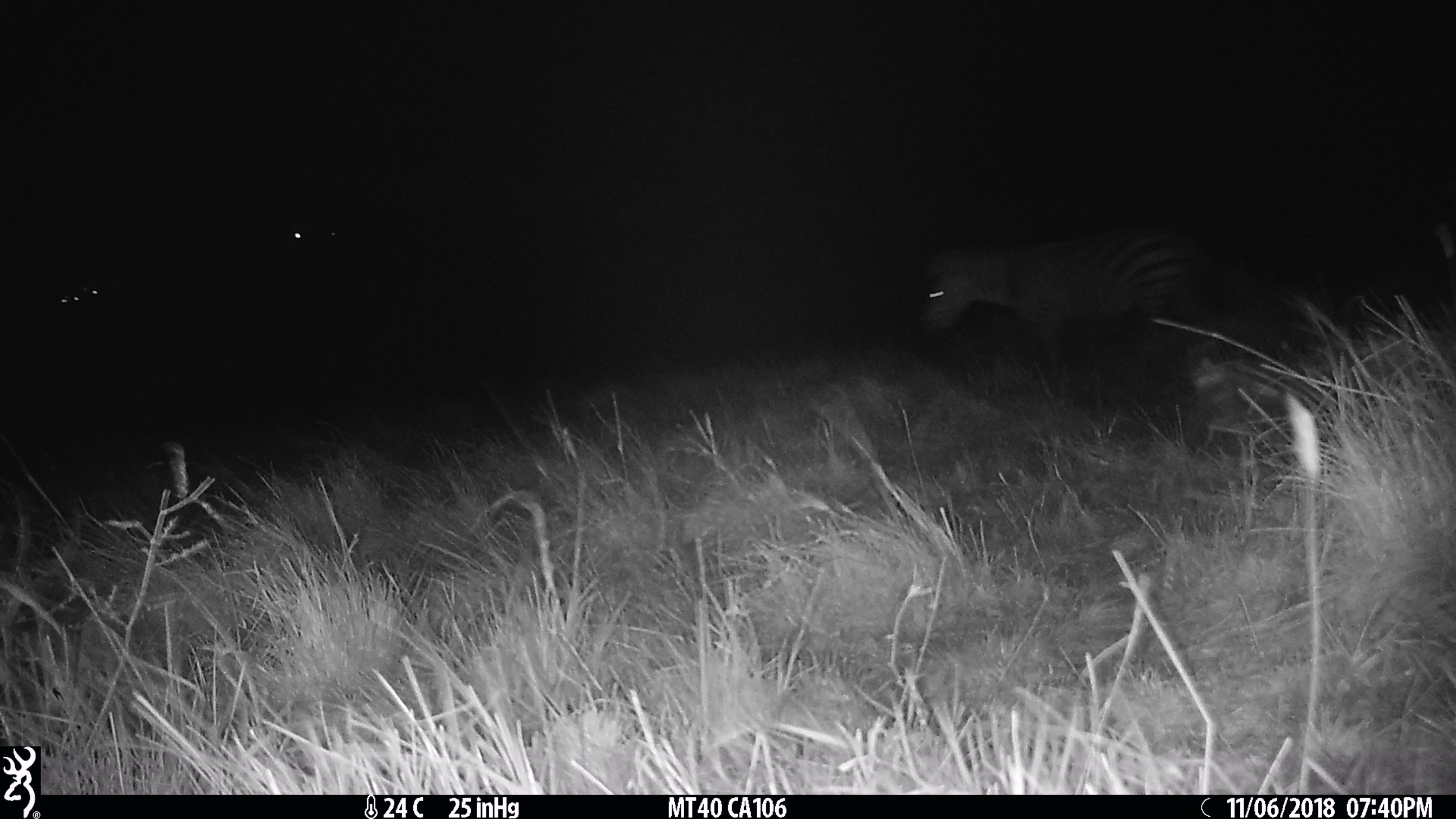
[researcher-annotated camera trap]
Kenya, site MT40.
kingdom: Animalia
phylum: Chordata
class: Mammalia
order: Perissodactyla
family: Equidae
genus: Equus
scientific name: Equus quagga burchellii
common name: burchell's zebra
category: zebra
Zebra (burchell's zebra) (Equus quagga burchellii).